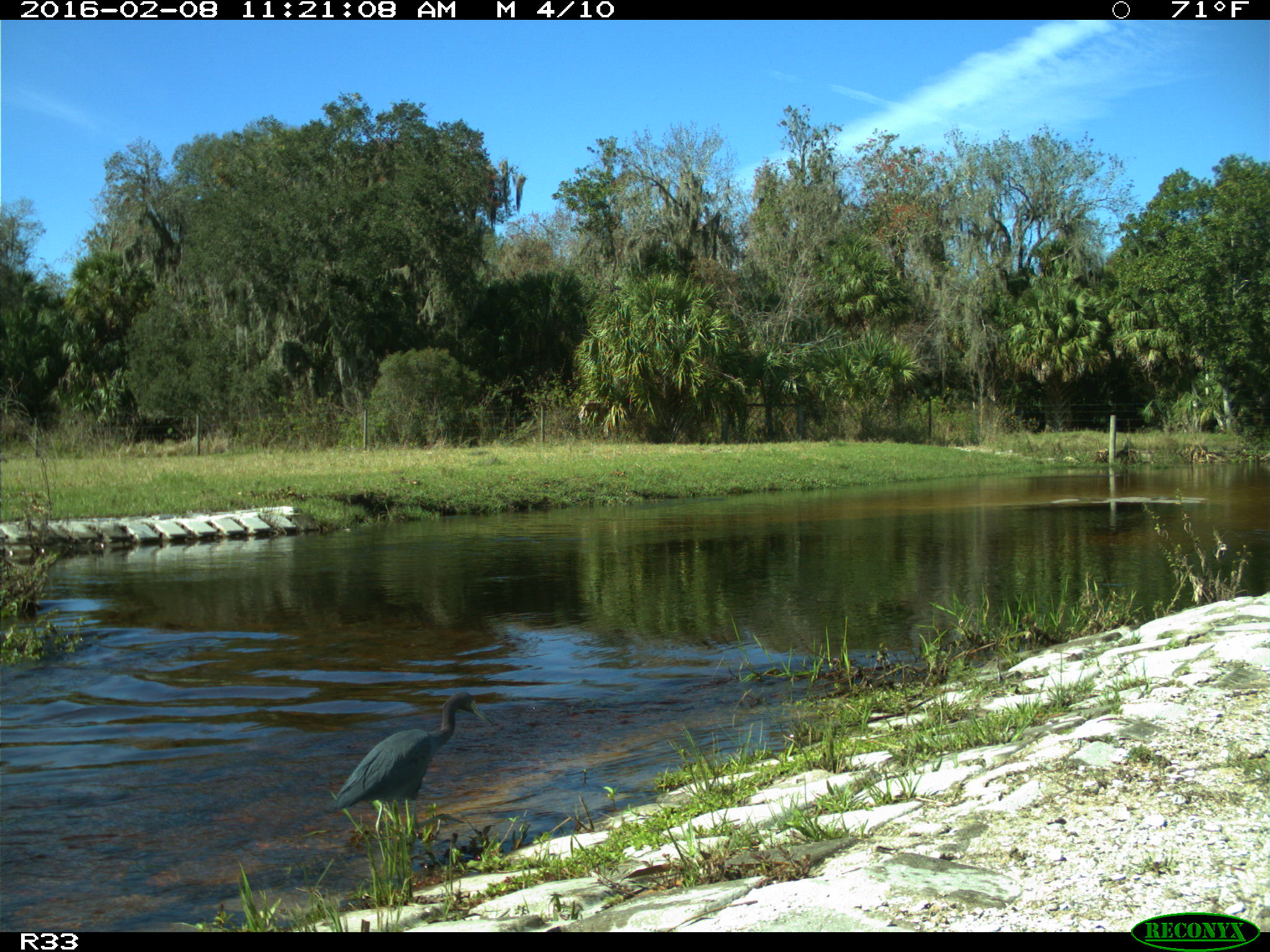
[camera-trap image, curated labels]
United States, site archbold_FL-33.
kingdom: Animalia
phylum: Chordata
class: Aves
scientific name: Aves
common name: birds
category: unidentified bird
Unidentified bird (birds) (Aves).